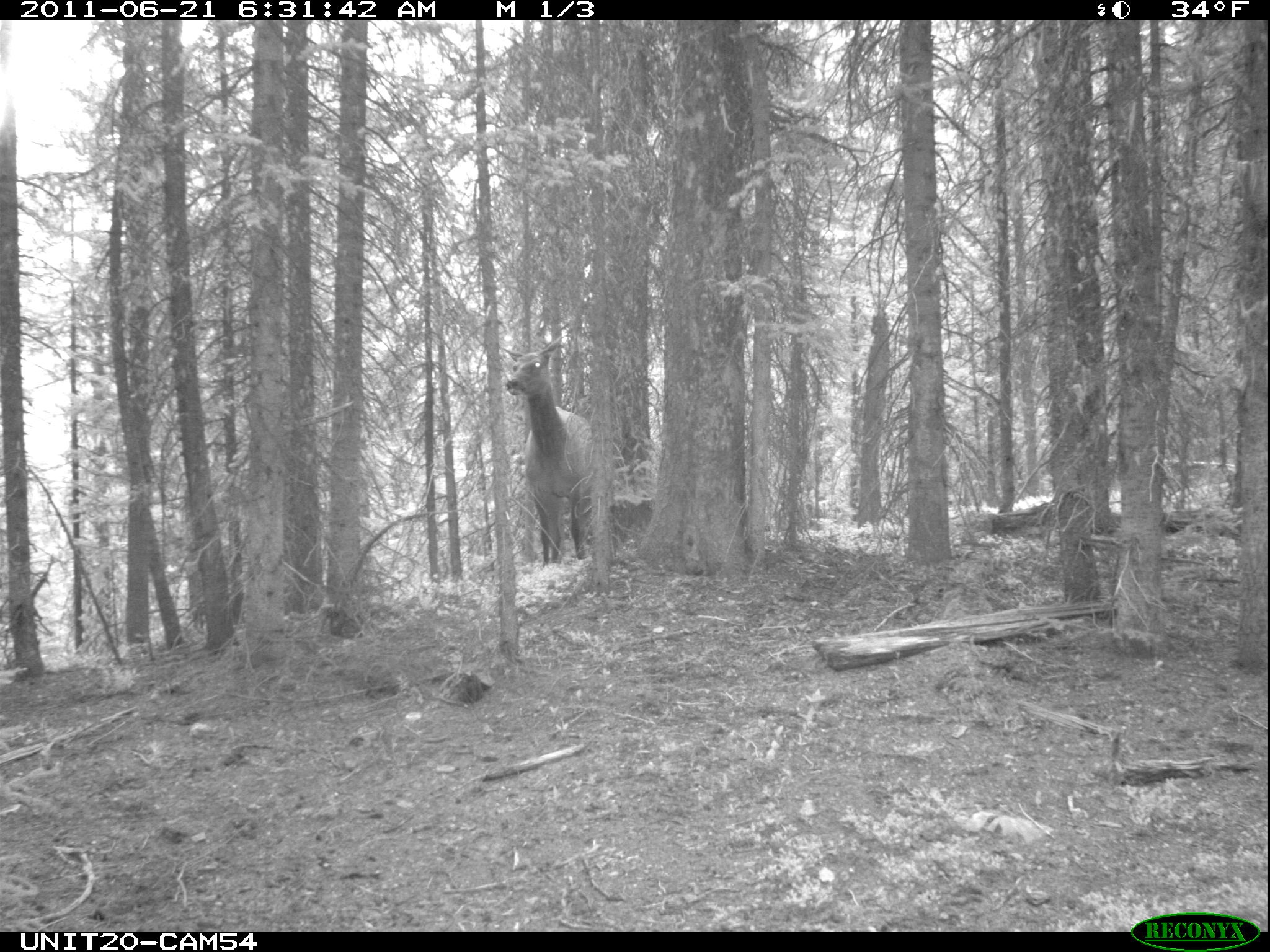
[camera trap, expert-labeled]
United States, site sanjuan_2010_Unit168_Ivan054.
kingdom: Animalia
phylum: Chordata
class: Mammalia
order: Artiodactyla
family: Cervidae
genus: Cervus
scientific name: Cervus elaphus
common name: red deer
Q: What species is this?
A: Cervus elaphus (red deer).